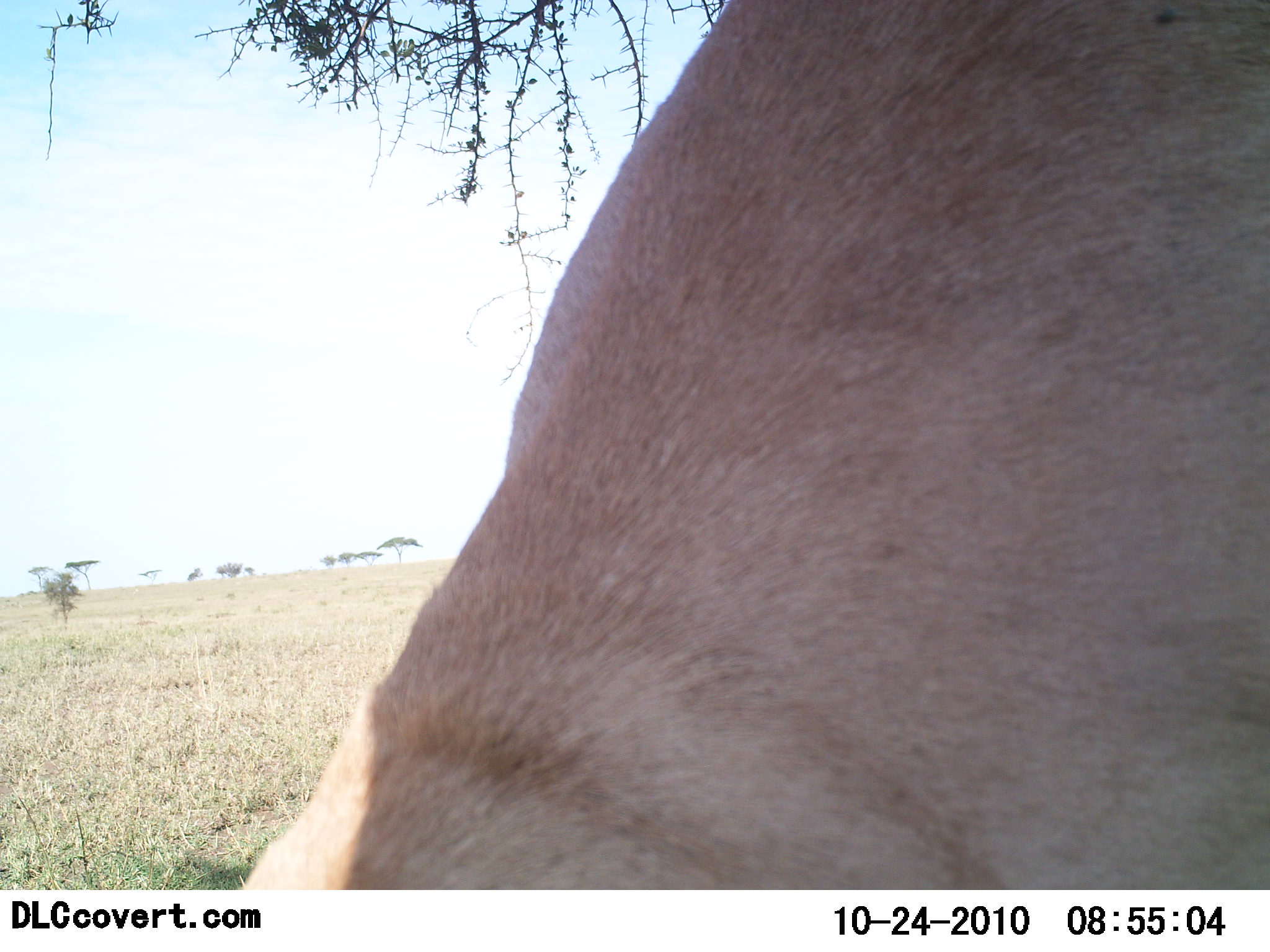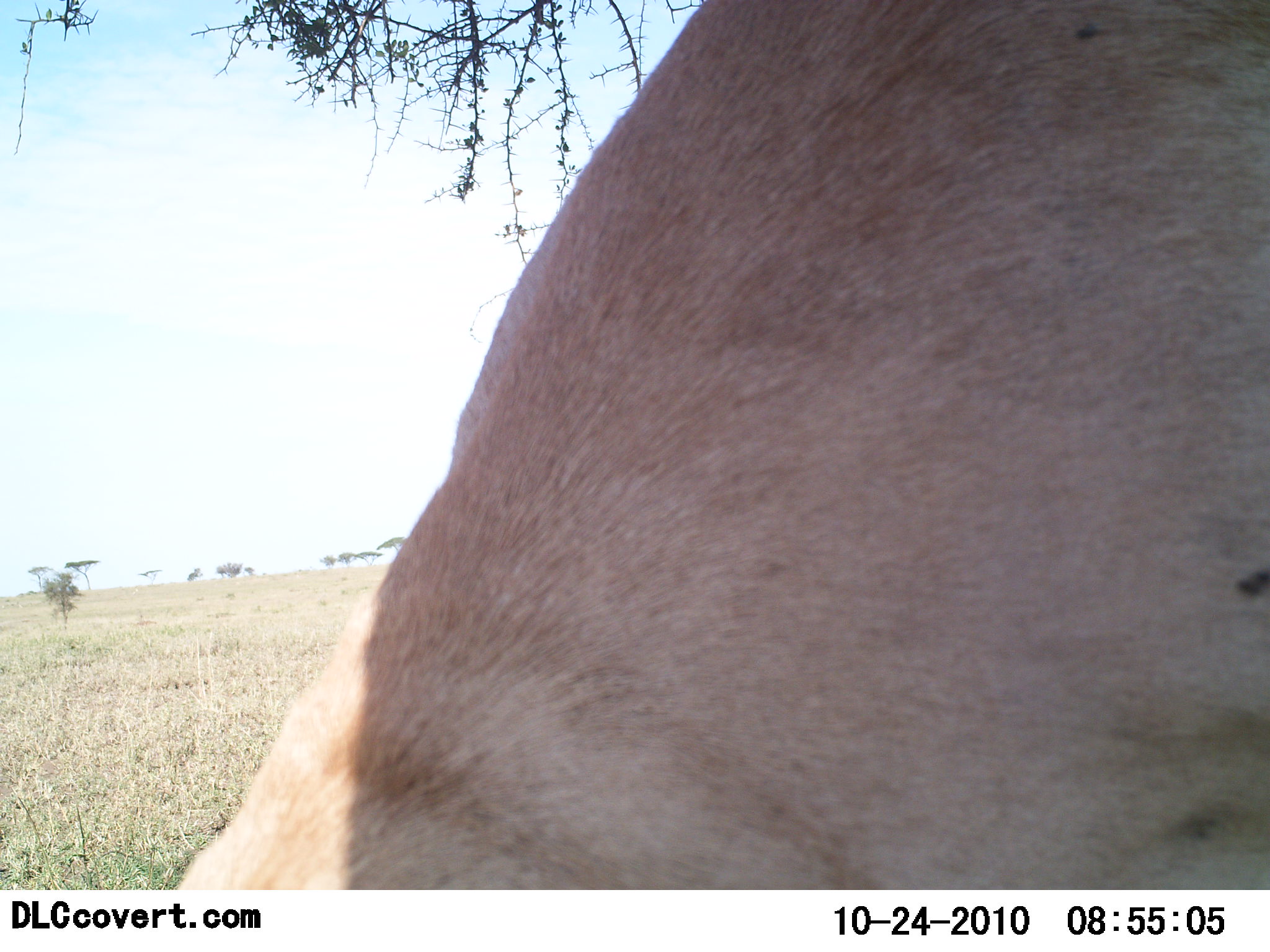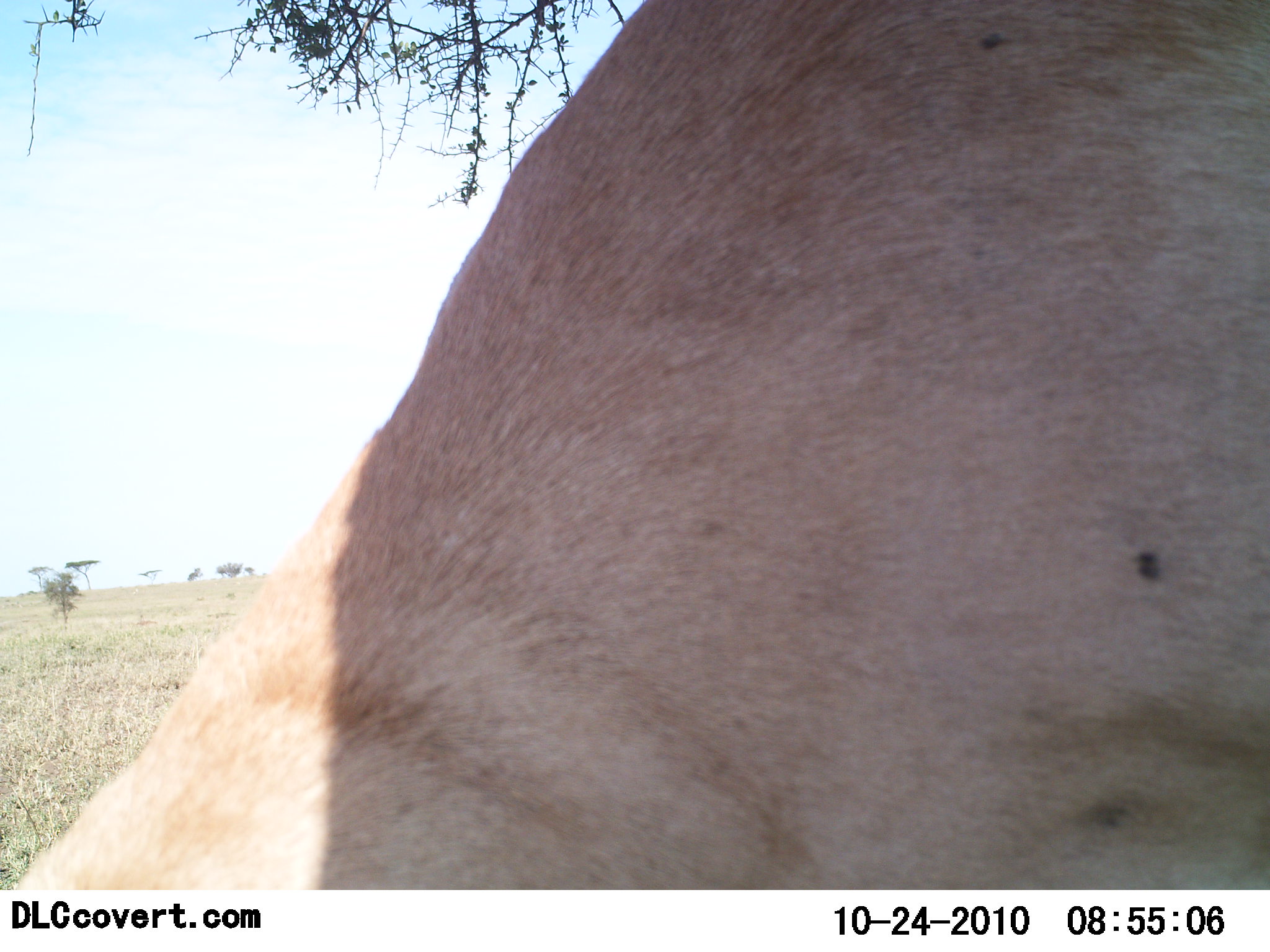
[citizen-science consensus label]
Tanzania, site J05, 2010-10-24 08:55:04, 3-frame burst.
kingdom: Animalia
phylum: Chordata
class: Mammalia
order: Carnivora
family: Felidae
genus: Panthera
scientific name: Panthera leo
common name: lion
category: lionfemale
Lionfemale (lion) (Panthera leo), count 1. Behavior (volunteer vote fractions): standing 33%, resting 50%, moving 17%, interacting 0%. Young present (vote fraction): 0%. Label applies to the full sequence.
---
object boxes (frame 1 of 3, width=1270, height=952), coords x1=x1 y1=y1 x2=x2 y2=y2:
animal: x1=238 y1=0 x2=1269 y2=889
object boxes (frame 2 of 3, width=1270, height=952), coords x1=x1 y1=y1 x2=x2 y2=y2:
animal: x1=175 y1=0 x2=1269 y2=892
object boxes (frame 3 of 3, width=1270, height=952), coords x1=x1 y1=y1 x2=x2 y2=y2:
animal: x1=12 y1=0 x2=1269 y2=890